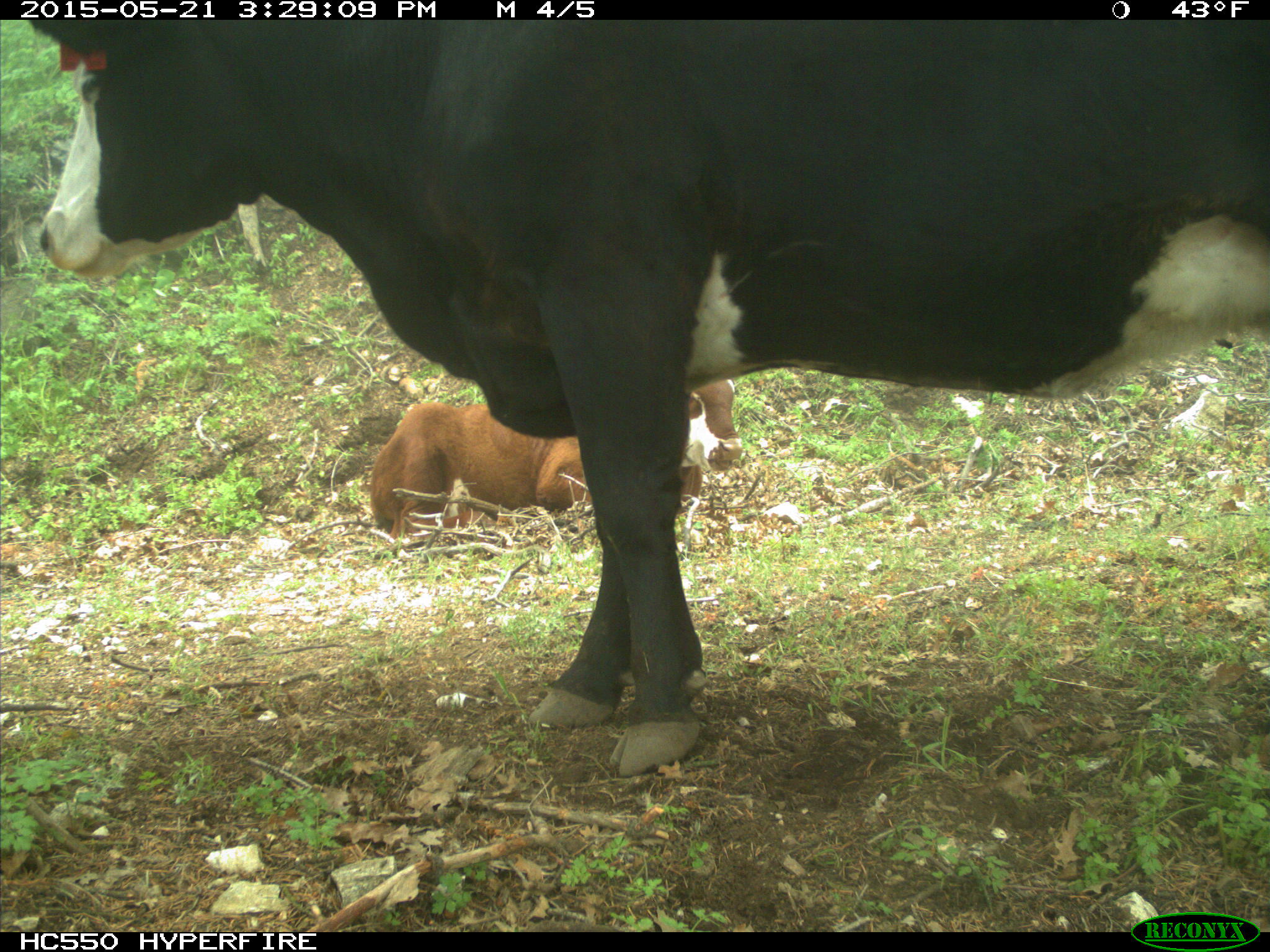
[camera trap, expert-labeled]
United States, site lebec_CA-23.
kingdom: Animalia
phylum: Chordata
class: Mammalia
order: Artiodactyla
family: Bovidae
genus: Bos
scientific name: Bos taurus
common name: domestic cow